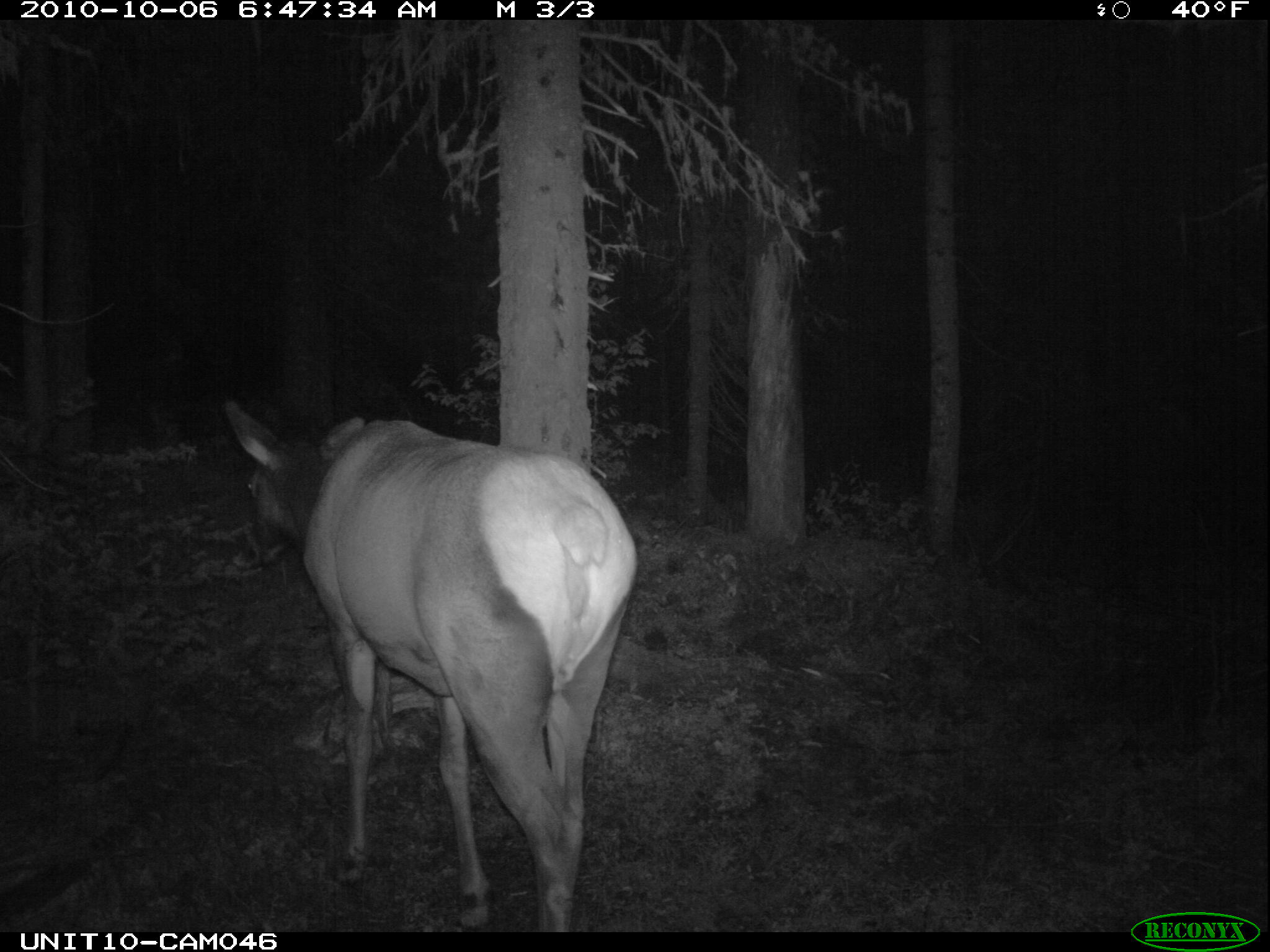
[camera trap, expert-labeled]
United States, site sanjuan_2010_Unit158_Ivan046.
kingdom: Animalia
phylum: Chordata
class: Mammalia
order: Artiodactyla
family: Cervidae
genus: Cervus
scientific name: Cervus elaphus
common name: red deer